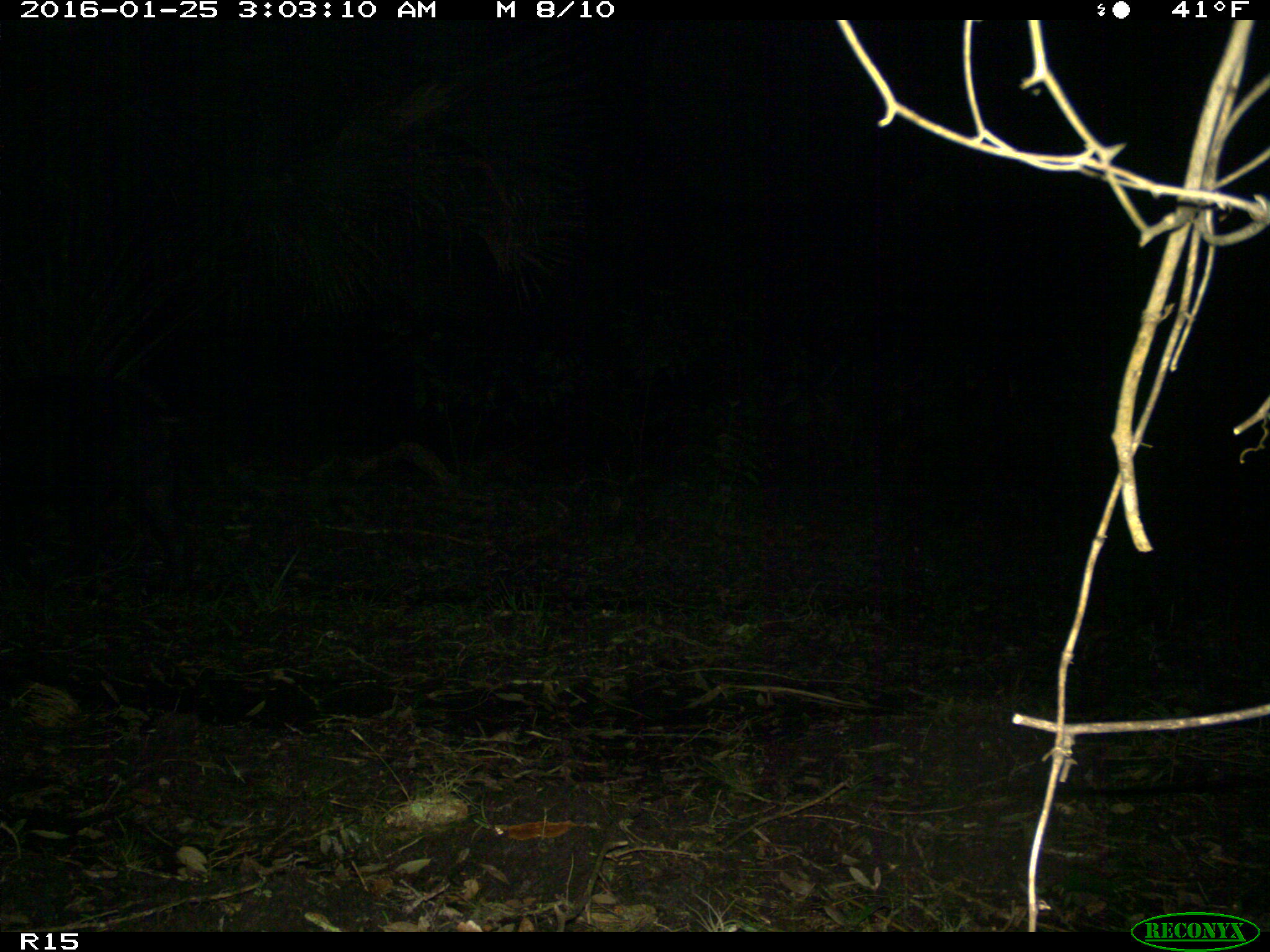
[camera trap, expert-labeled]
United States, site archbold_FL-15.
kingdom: Animalia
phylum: Chordata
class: Mammalia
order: Artiodactyla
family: Suidae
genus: Sus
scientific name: Sus scrofa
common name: wild boar